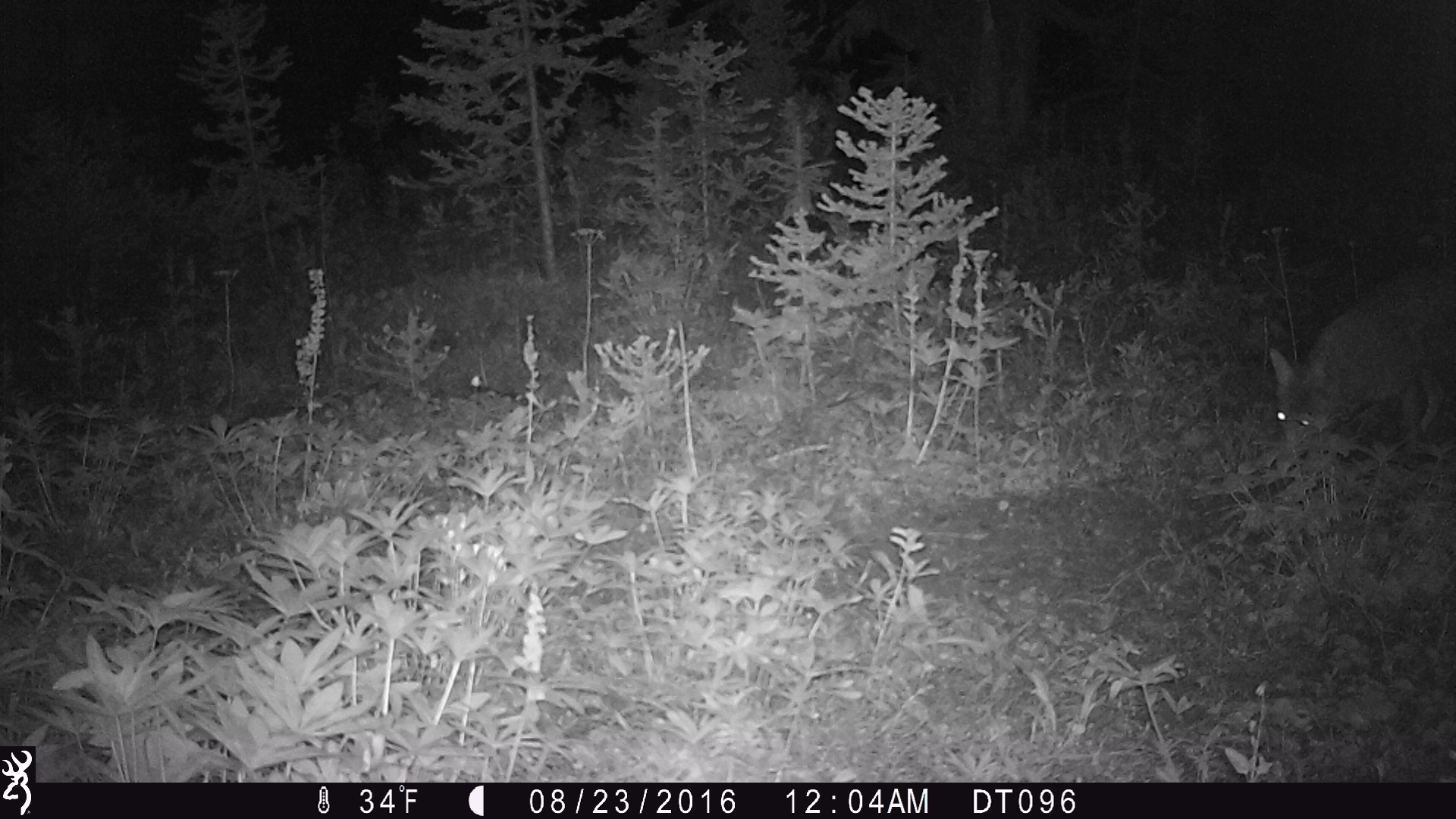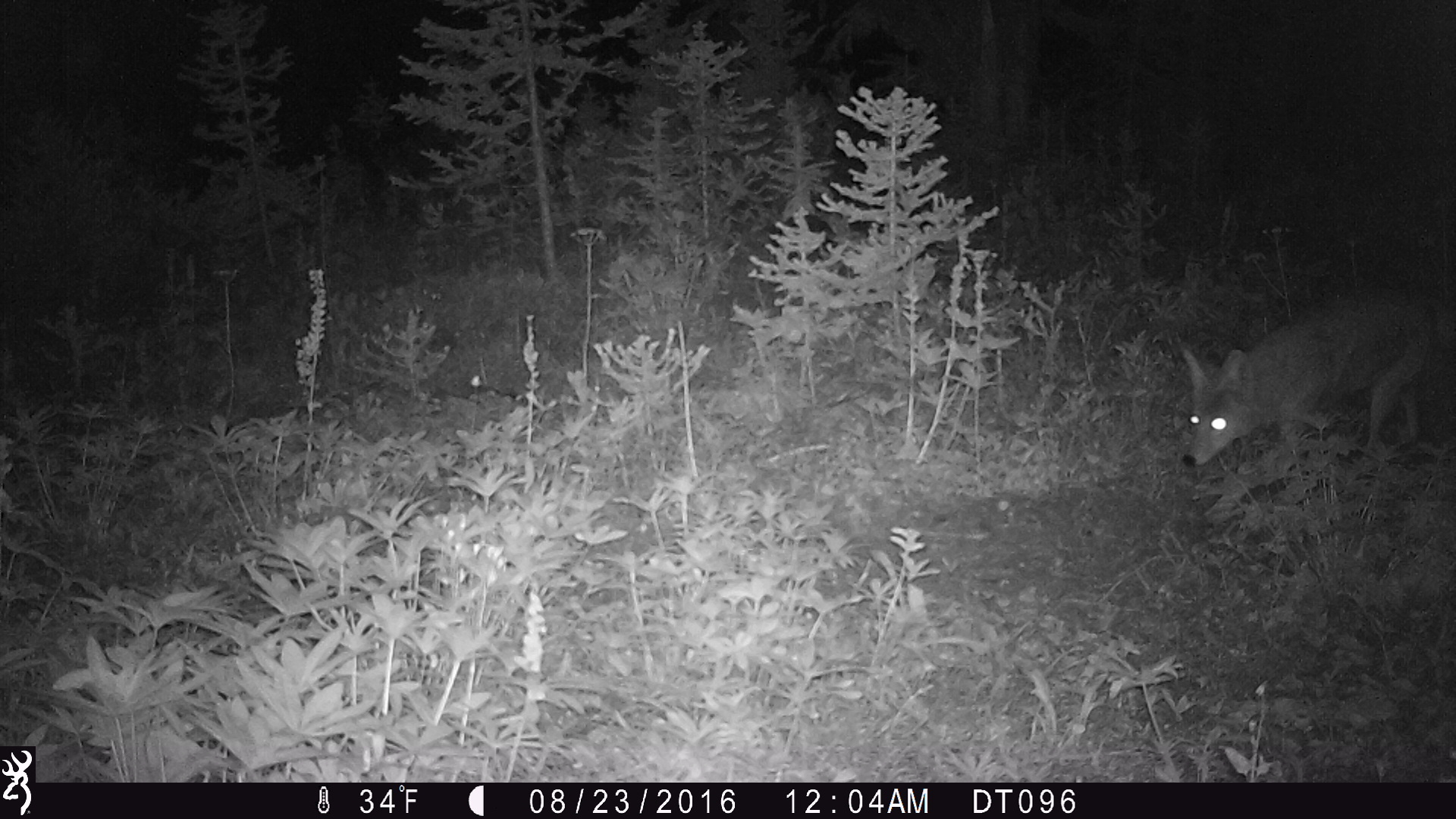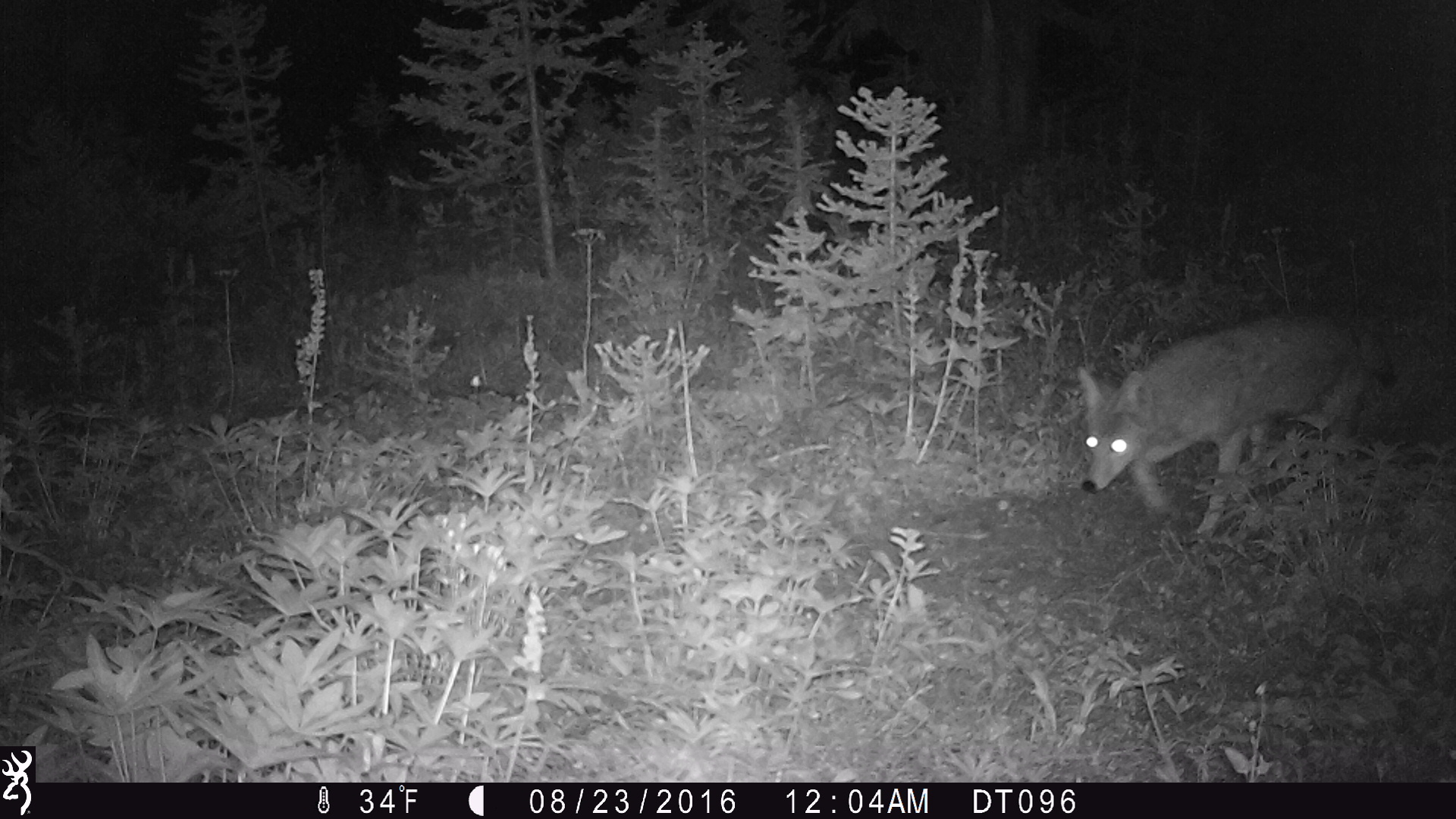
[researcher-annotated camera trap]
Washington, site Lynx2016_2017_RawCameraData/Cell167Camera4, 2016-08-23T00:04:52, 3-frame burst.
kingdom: Animalia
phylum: Chordata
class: Mammalia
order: Carnivora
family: Canidae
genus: Canis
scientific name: Canis latrans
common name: coyote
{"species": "Canis latrans (coyote)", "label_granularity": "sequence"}